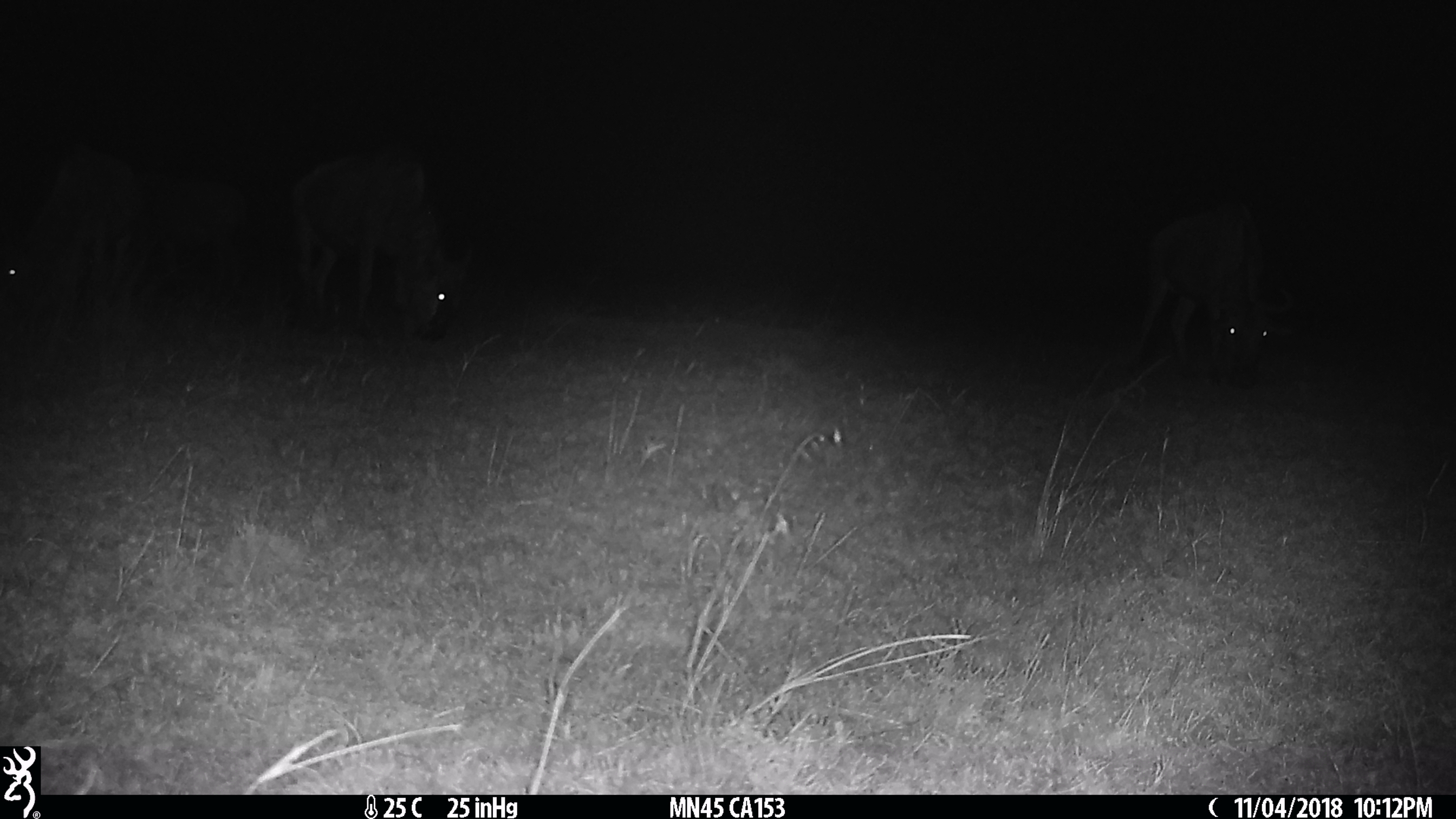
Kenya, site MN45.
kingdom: Animalia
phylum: Chordata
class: Mammalia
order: Artiodactyla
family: Bovidae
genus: Connochaetes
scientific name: Connochaetes taurinus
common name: blue wildebeest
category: wildebeest